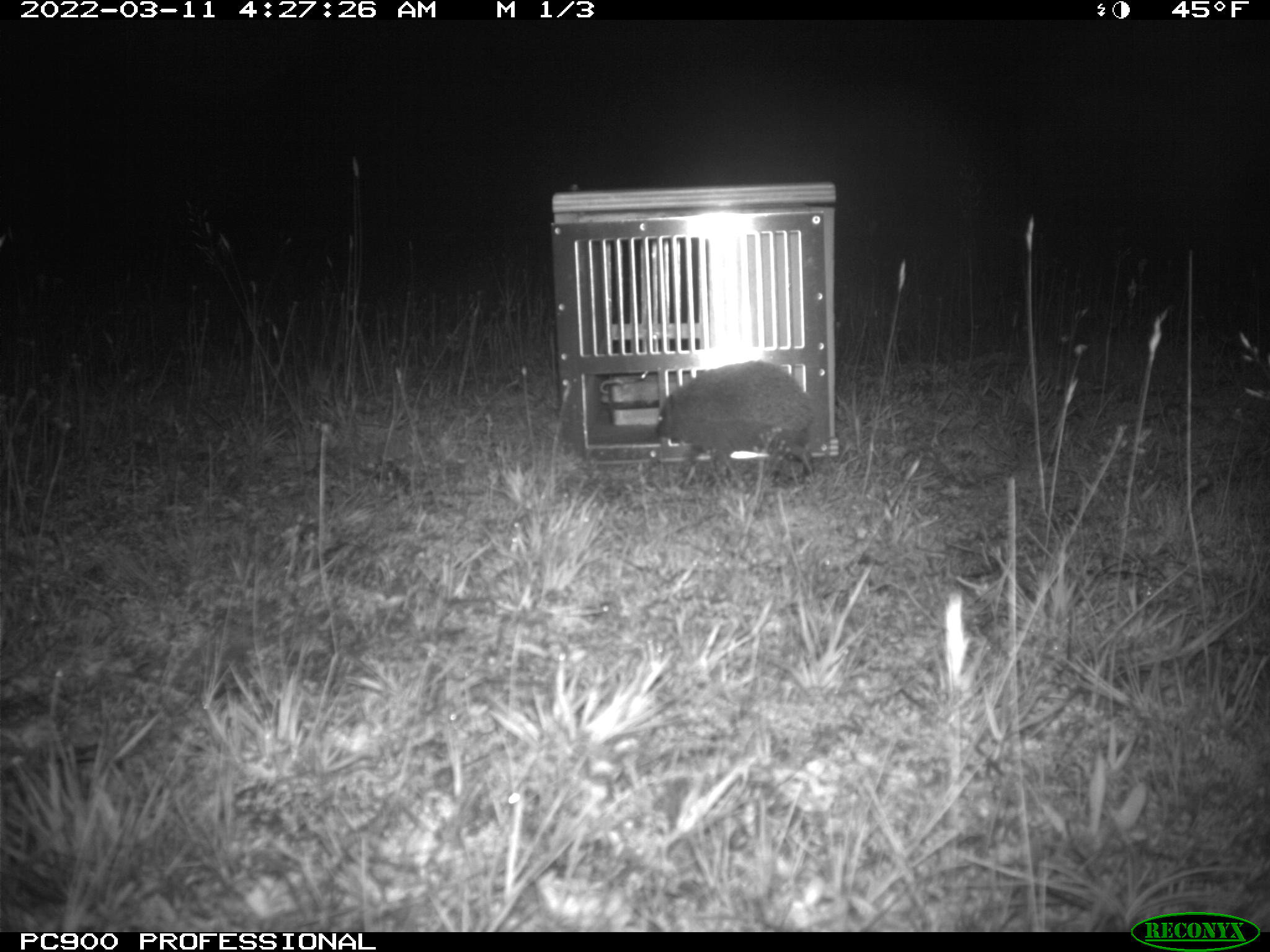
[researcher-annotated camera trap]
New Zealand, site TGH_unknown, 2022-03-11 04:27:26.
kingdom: Animalia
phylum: Chordata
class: Mammalia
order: Eulipotyphla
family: Erinaceidae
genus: Erinaceus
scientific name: Erinaceus europaeus europaeus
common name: european hedgehog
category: hedgehog